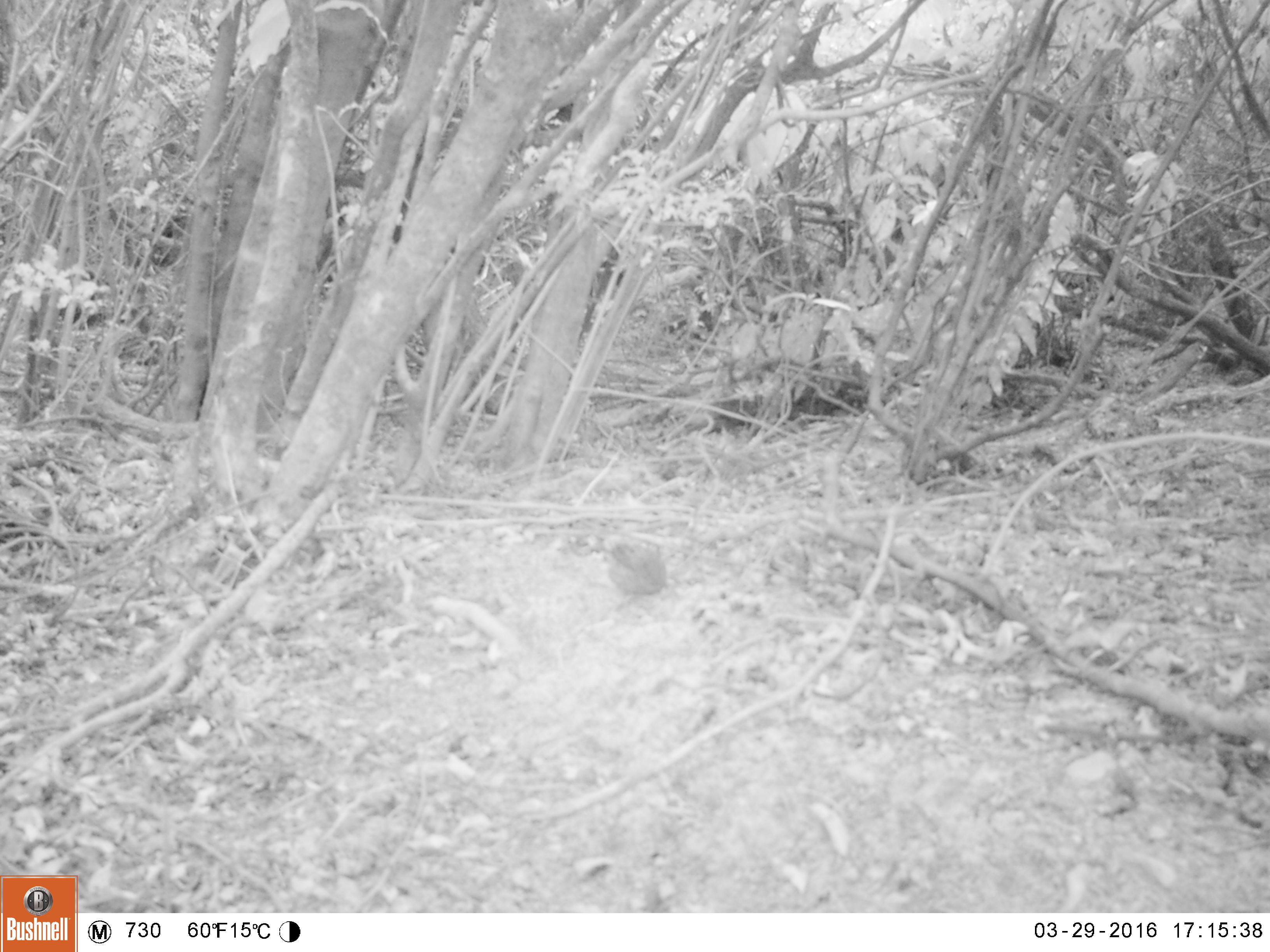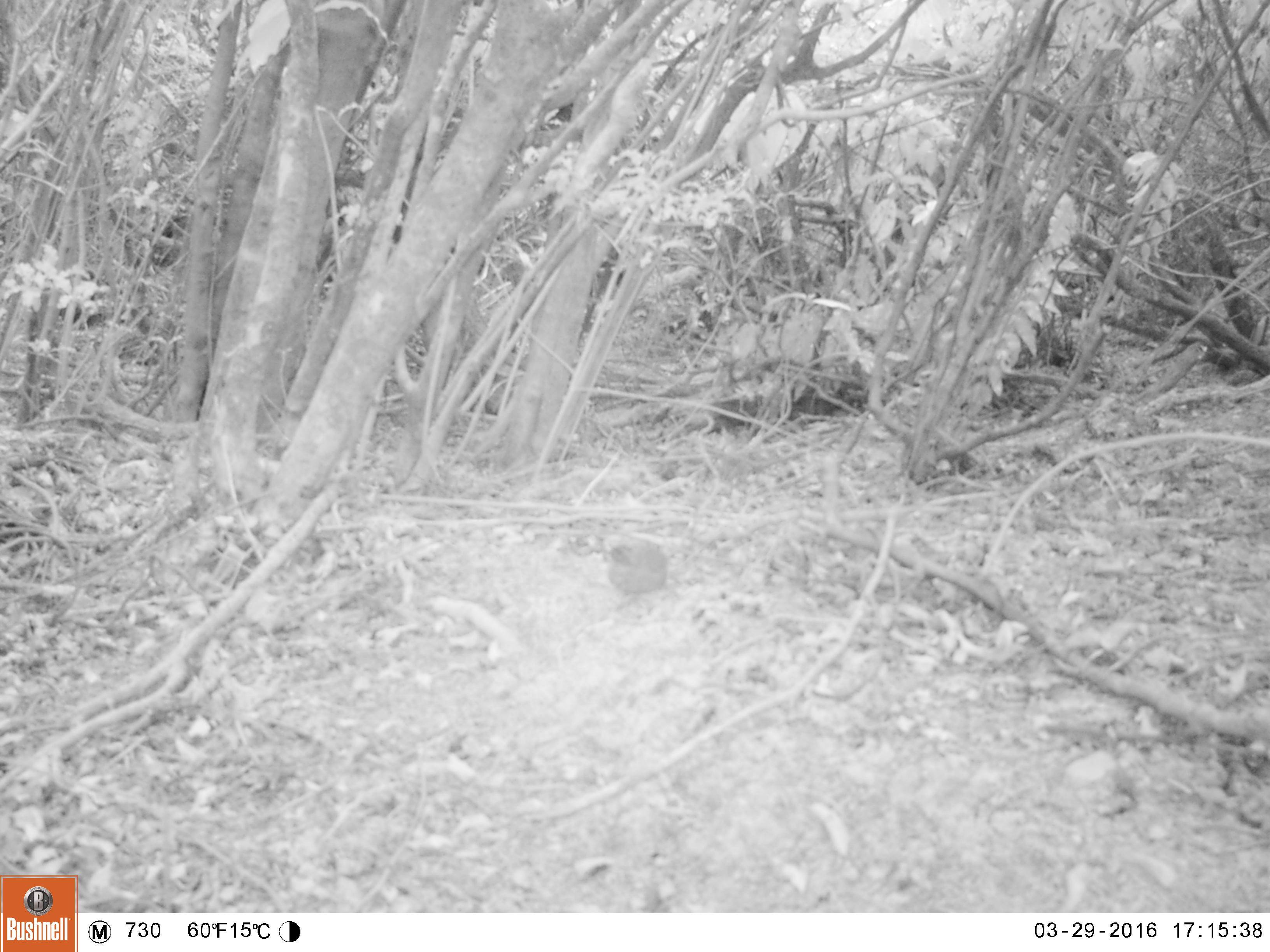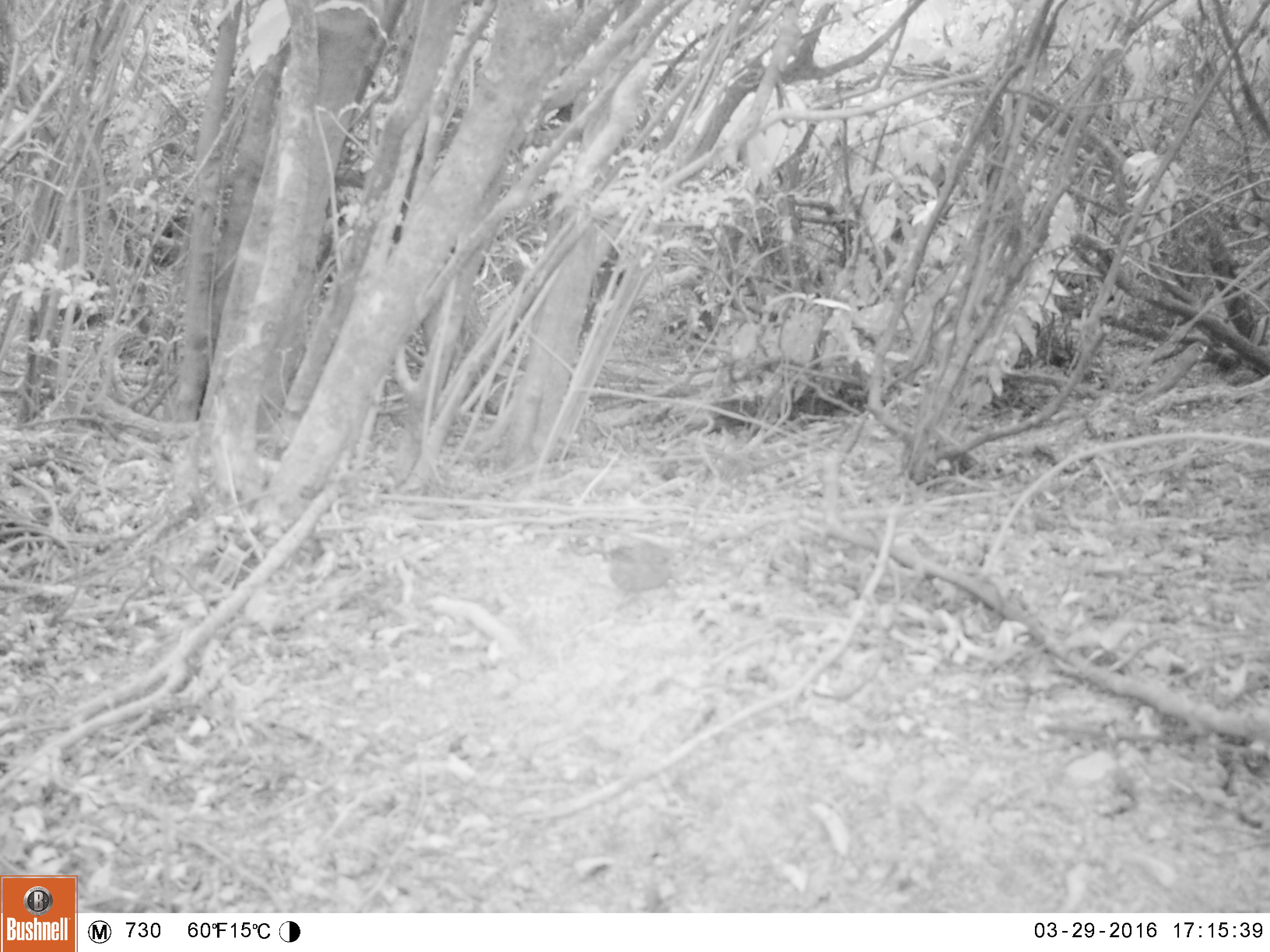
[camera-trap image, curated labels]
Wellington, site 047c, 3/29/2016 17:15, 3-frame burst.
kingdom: Animalia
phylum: Chordata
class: Aves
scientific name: Aves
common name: bird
Bird (Aves).